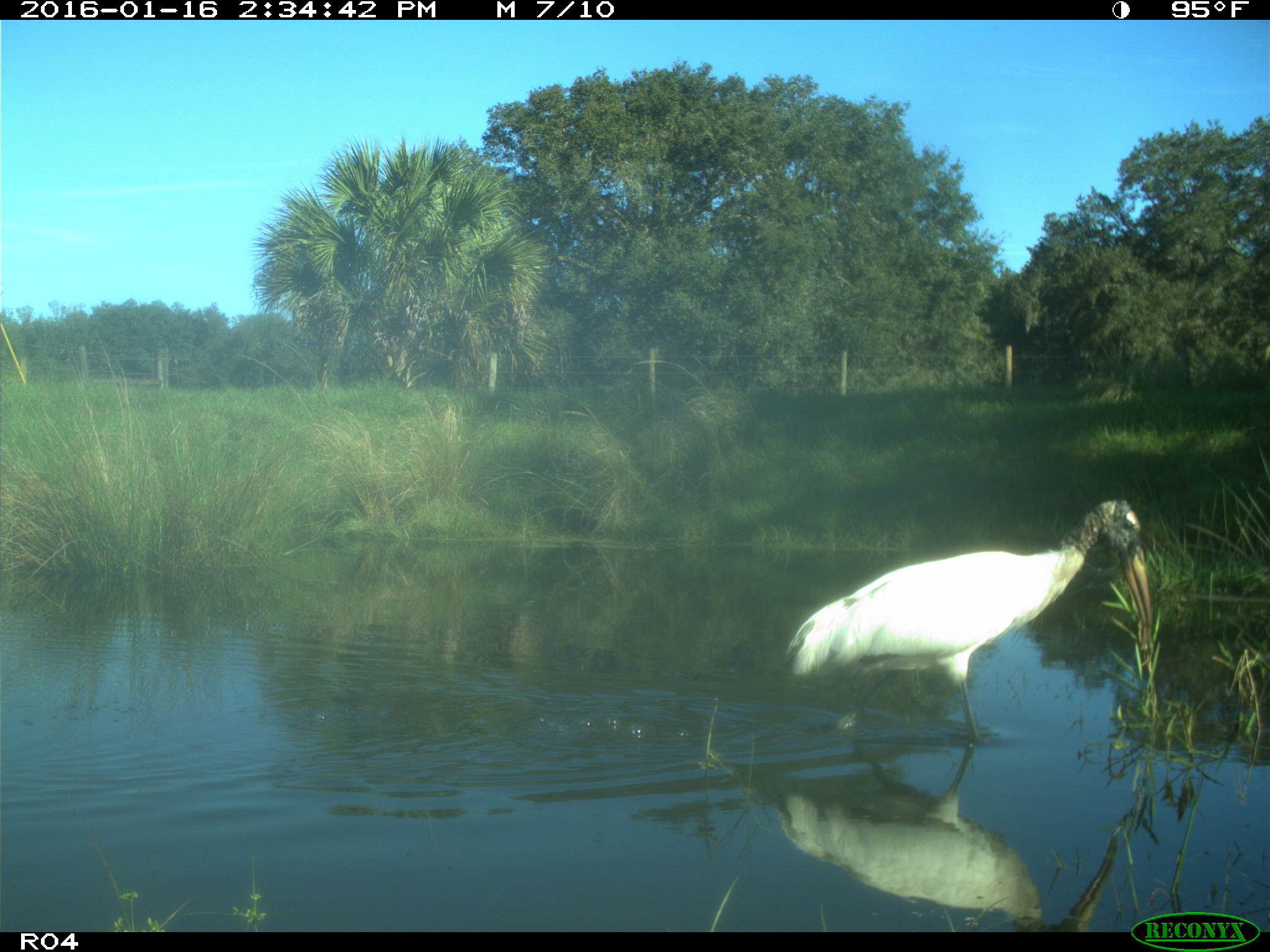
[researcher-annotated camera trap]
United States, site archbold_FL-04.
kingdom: Animalia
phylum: Chordata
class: Aves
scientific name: Aves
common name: birds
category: unidentified bird